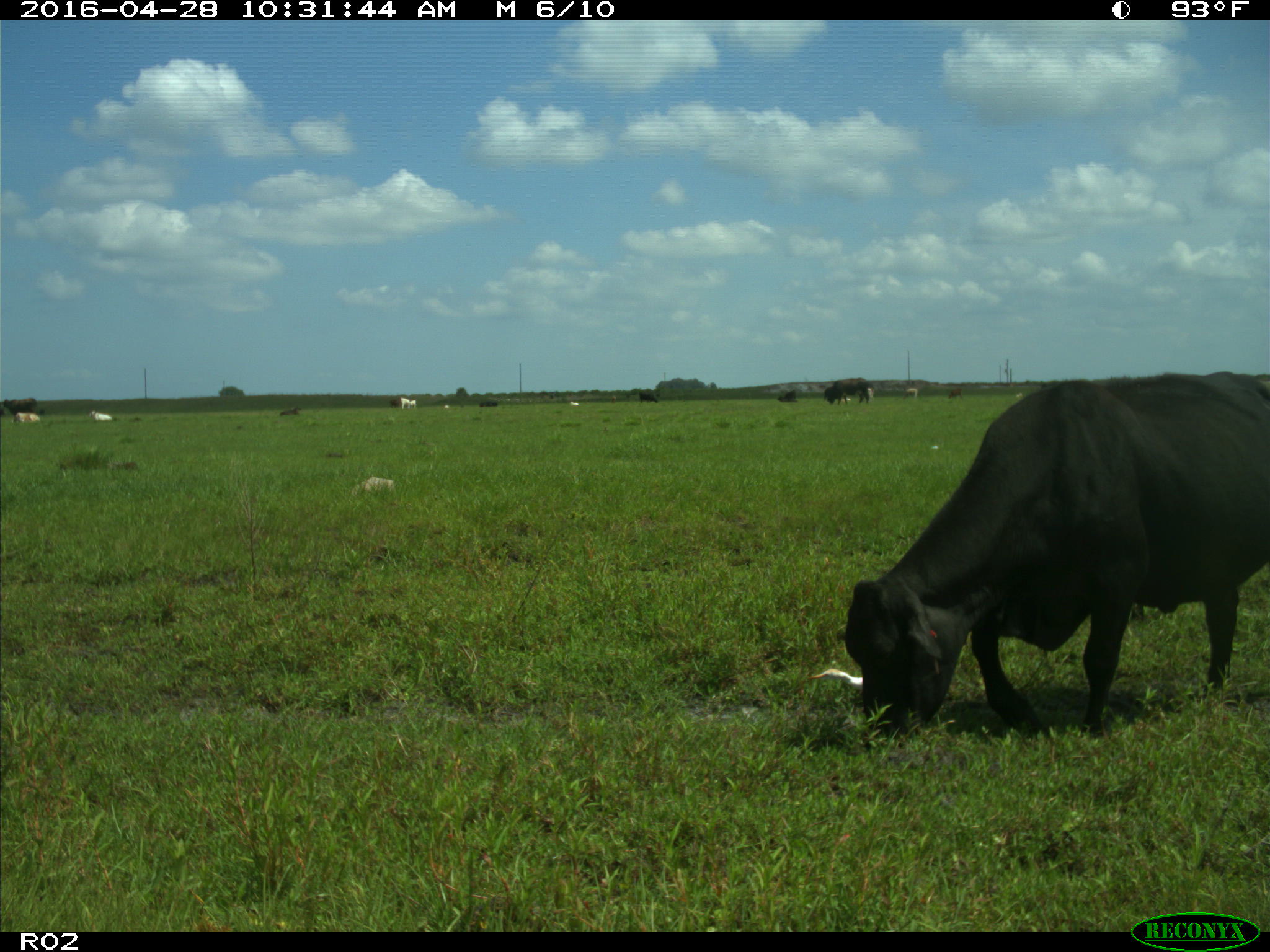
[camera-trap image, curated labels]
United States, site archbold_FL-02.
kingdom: Animalia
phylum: Chordata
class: Mammalia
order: Artiodactyla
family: Bovidae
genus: Bos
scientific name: Bos taurus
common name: domestic cow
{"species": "Bos taurus (domestic cow)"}